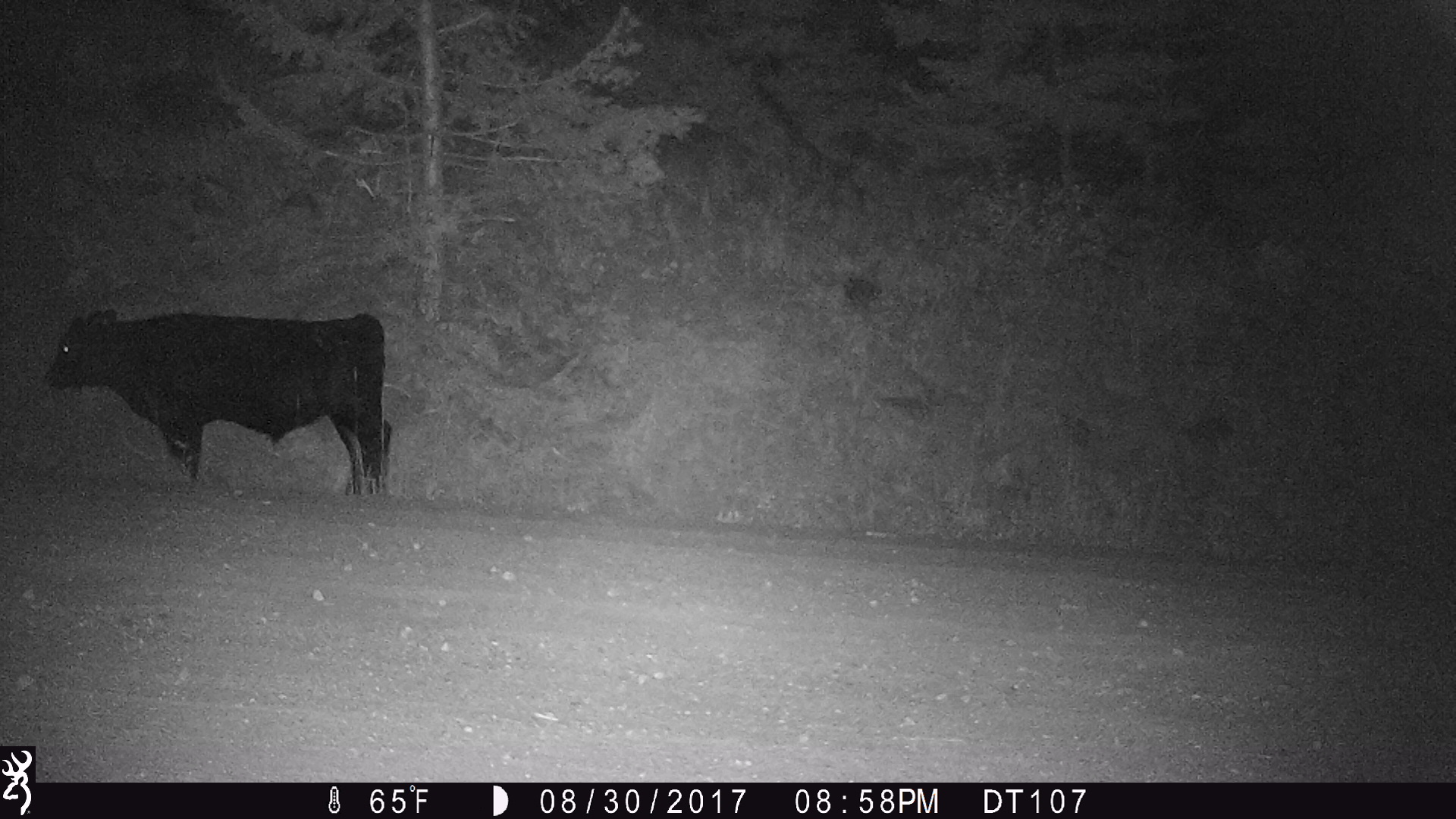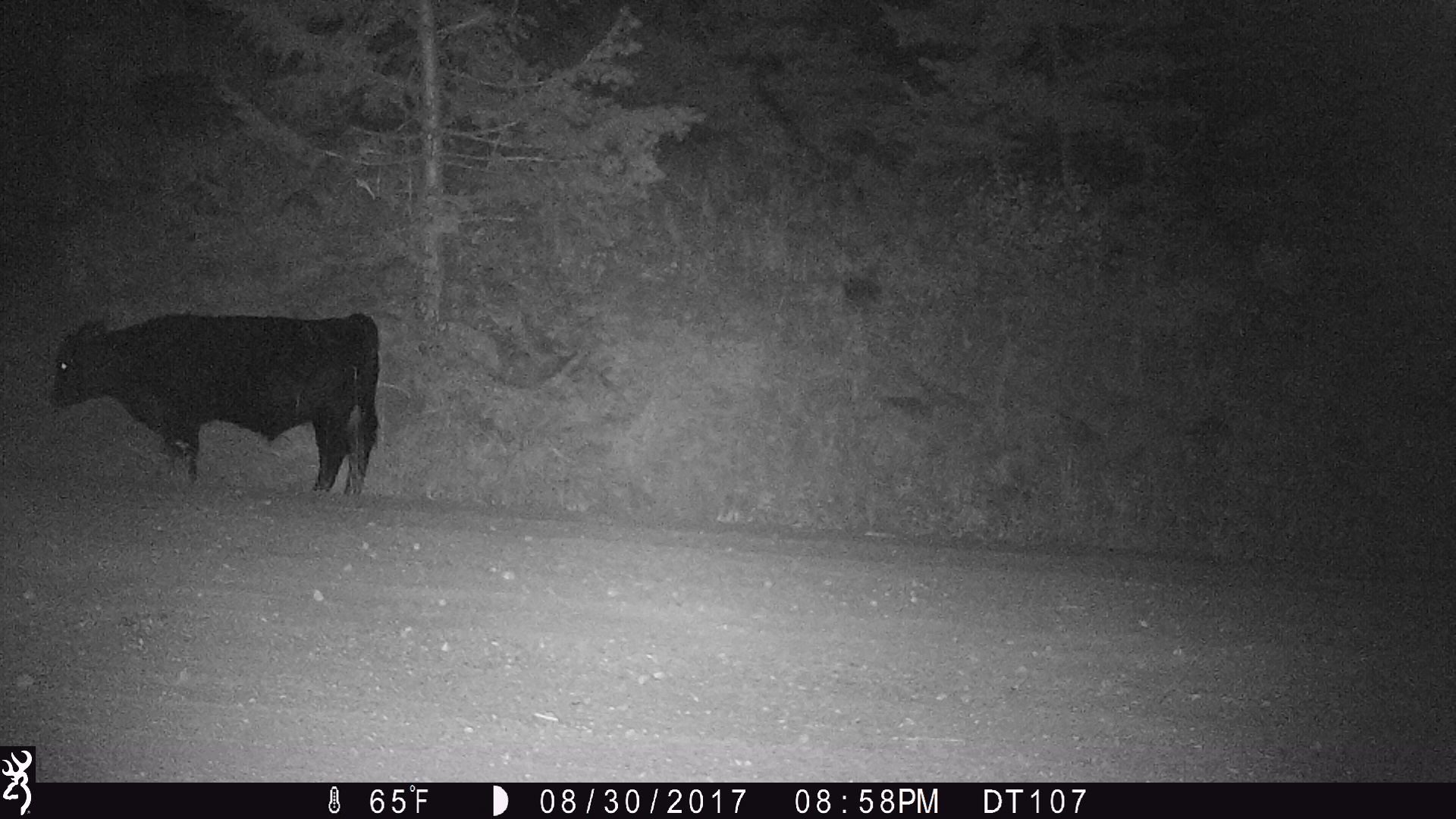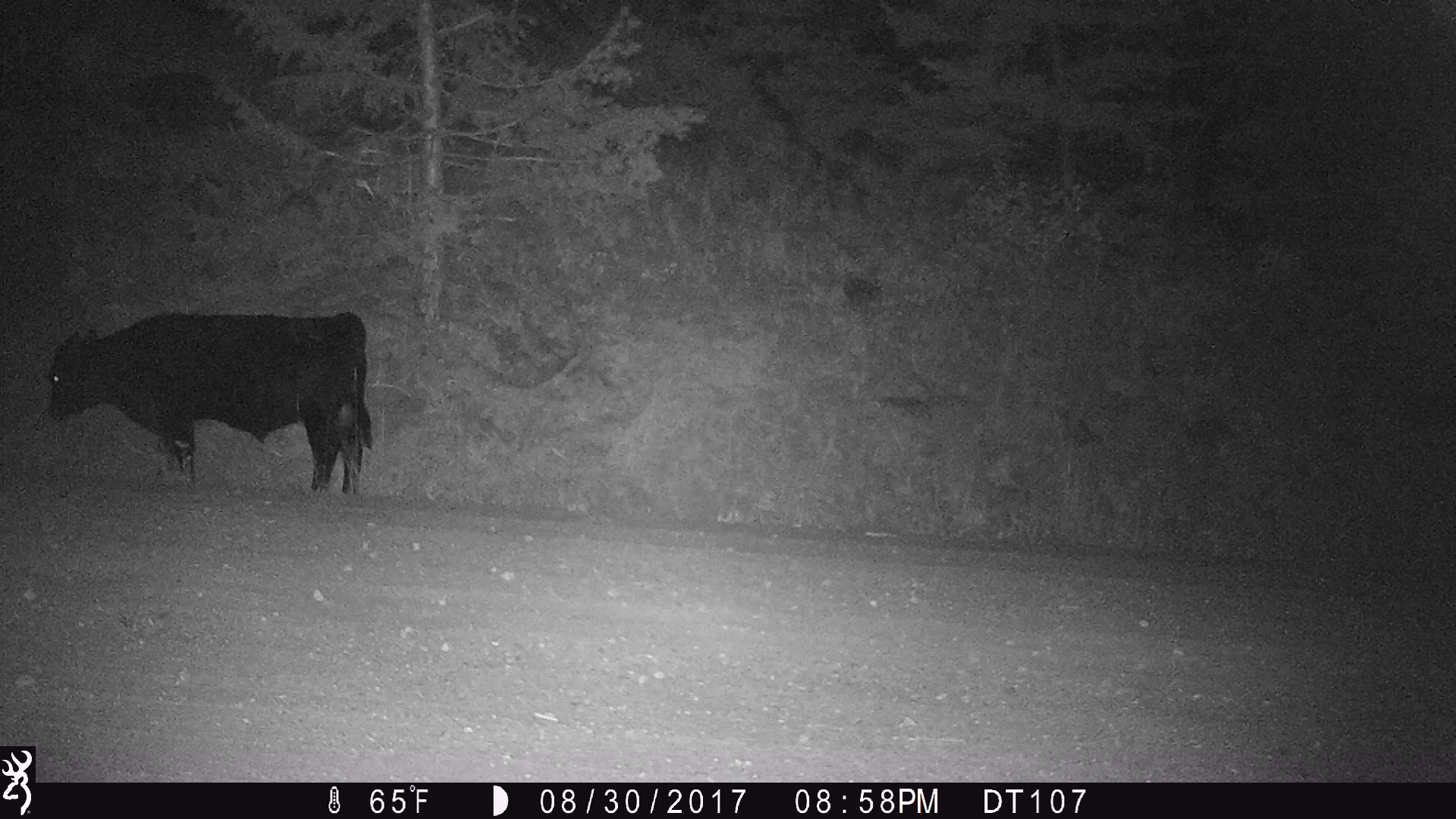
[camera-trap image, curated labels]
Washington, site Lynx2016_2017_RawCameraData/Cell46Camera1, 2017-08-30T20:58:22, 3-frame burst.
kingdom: Animalia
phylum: Chordata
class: Mammalia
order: Artiodactyla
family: Bovidae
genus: Bos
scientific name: Bos taurus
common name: domestic cattle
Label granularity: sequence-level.